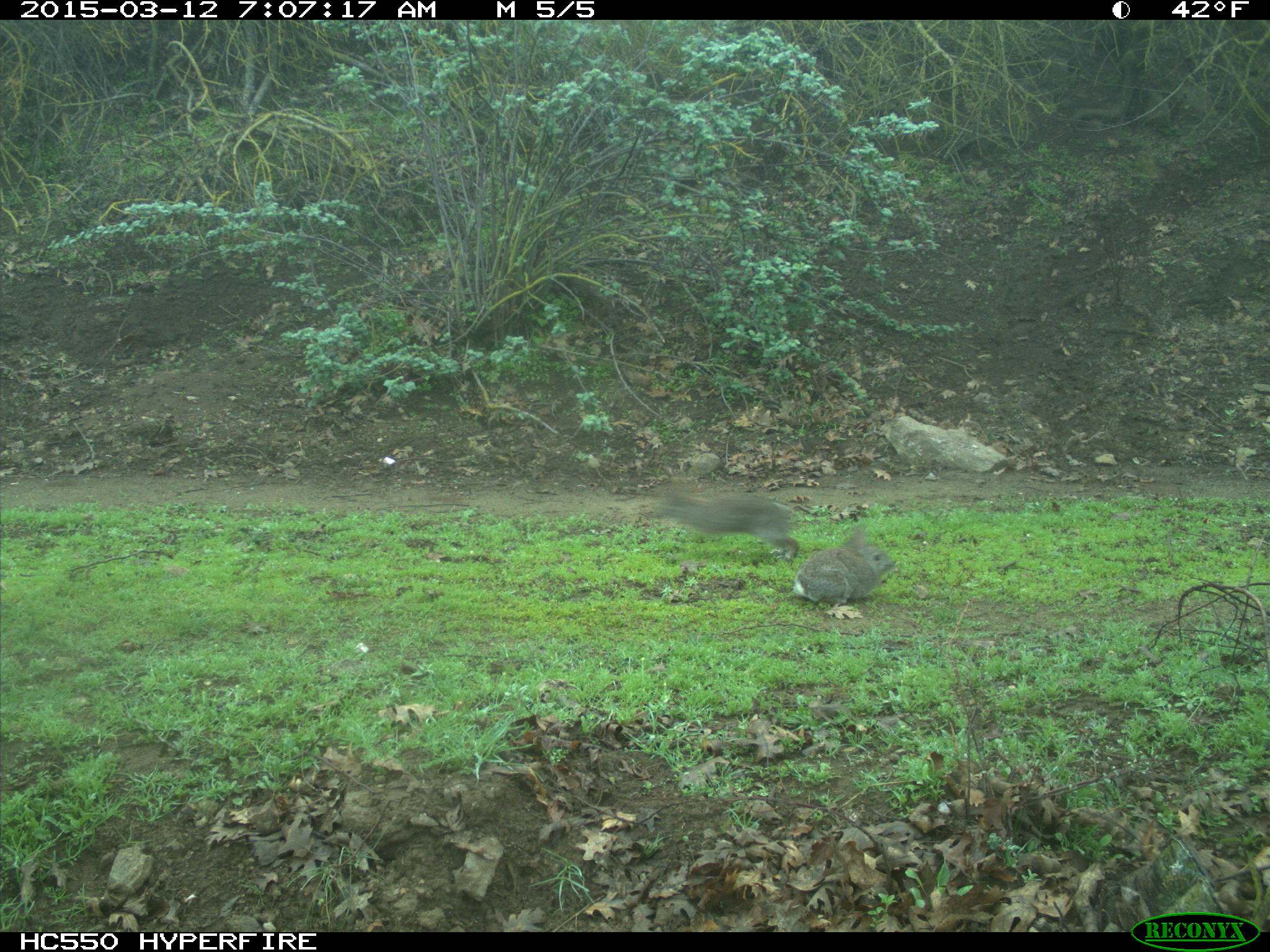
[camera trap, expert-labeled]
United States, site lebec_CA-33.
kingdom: Animalia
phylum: Chordata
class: Mammalia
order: Lagomorpha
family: Leporidae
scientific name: Leporidae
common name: rabbits and hares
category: unidentified rabbit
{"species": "unidentified rabbit (rabbits and hares) (Leporidae)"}